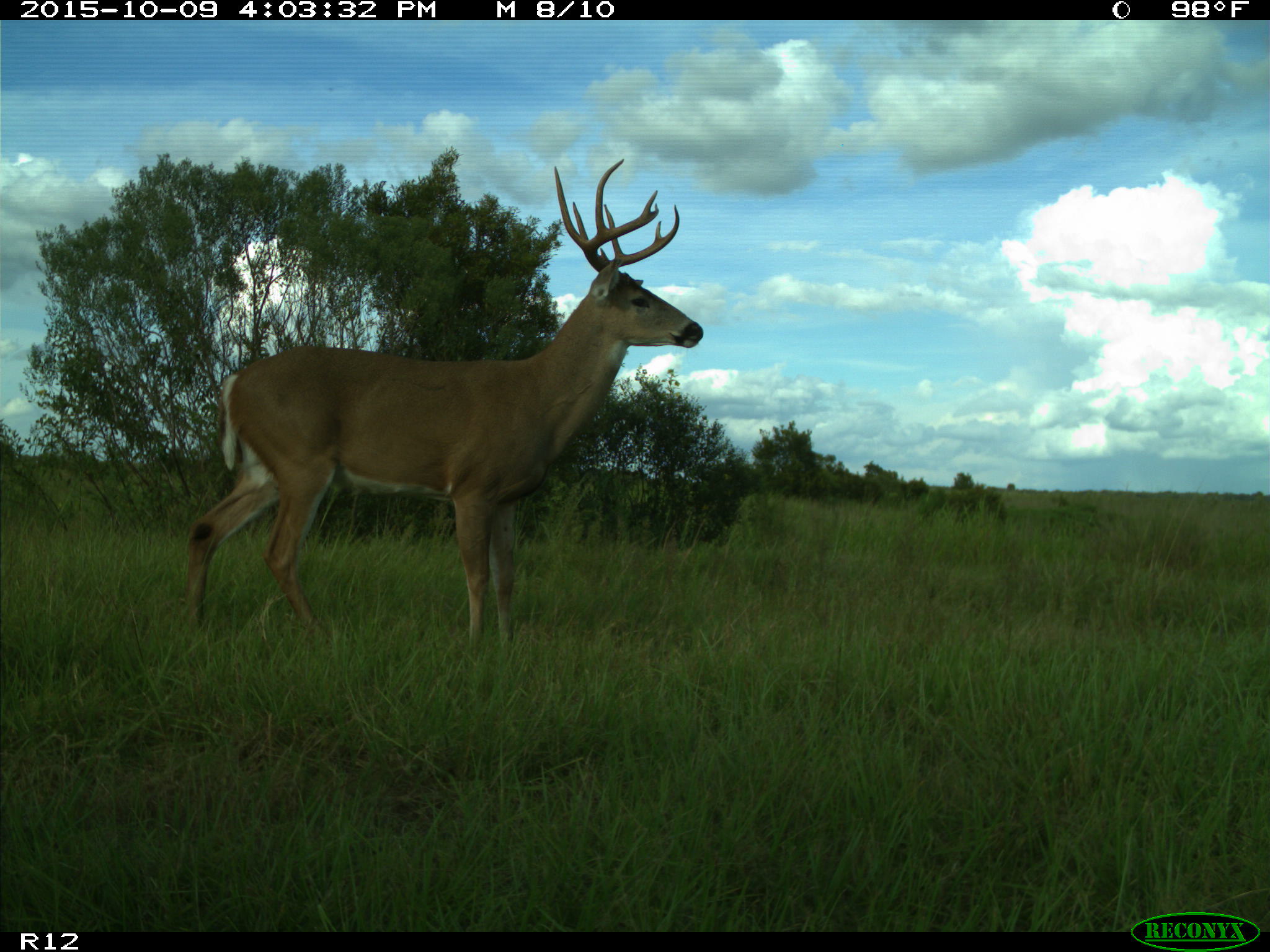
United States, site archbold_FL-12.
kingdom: Animalia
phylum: Chordata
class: Mammalia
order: Artiodactyla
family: Cervidae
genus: Odocoileus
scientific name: Odocoileus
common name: deer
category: unidentified deer